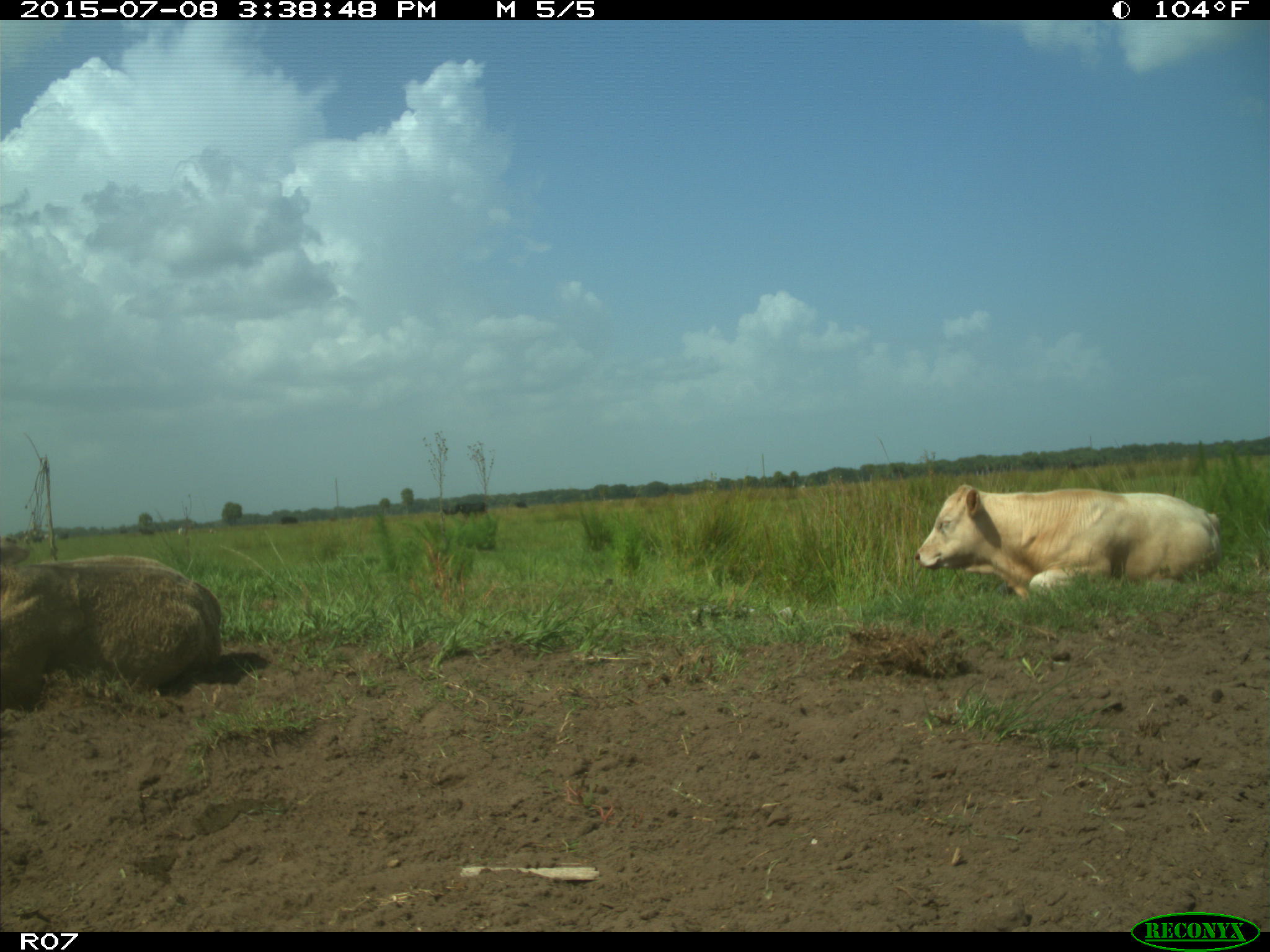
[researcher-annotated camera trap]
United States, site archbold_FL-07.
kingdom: Animalia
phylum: Chordata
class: Mammalia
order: Artiodactyla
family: Bovidae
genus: Bos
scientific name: Bos taurus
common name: domestic cow